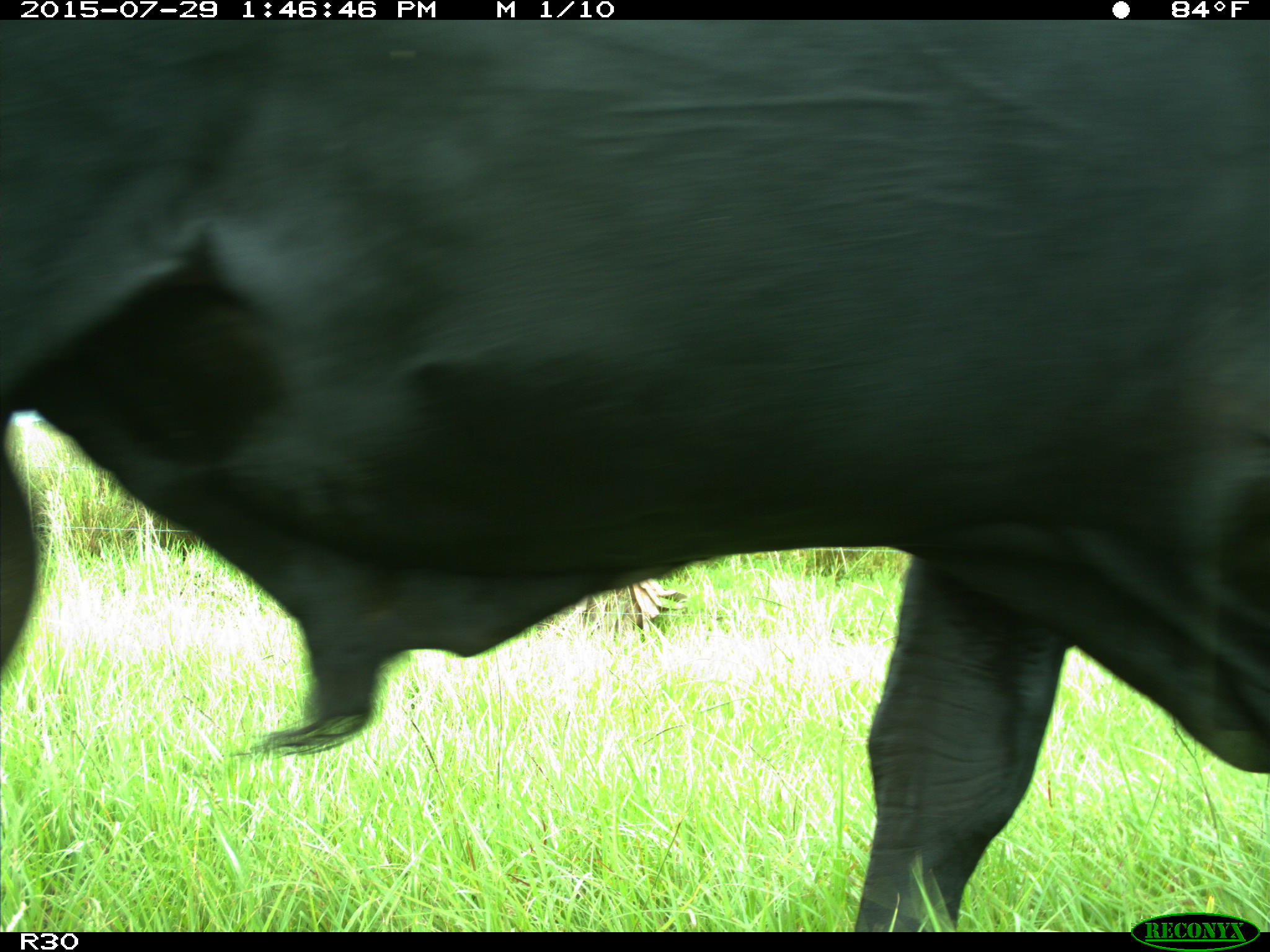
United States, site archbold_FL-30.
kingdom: Animalia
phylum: Chordata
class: Mammalia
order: Artiodactyla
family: Bovidae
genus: Bos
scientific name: Bos taurus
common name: domestic cow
Bos taurus (domestic cow).